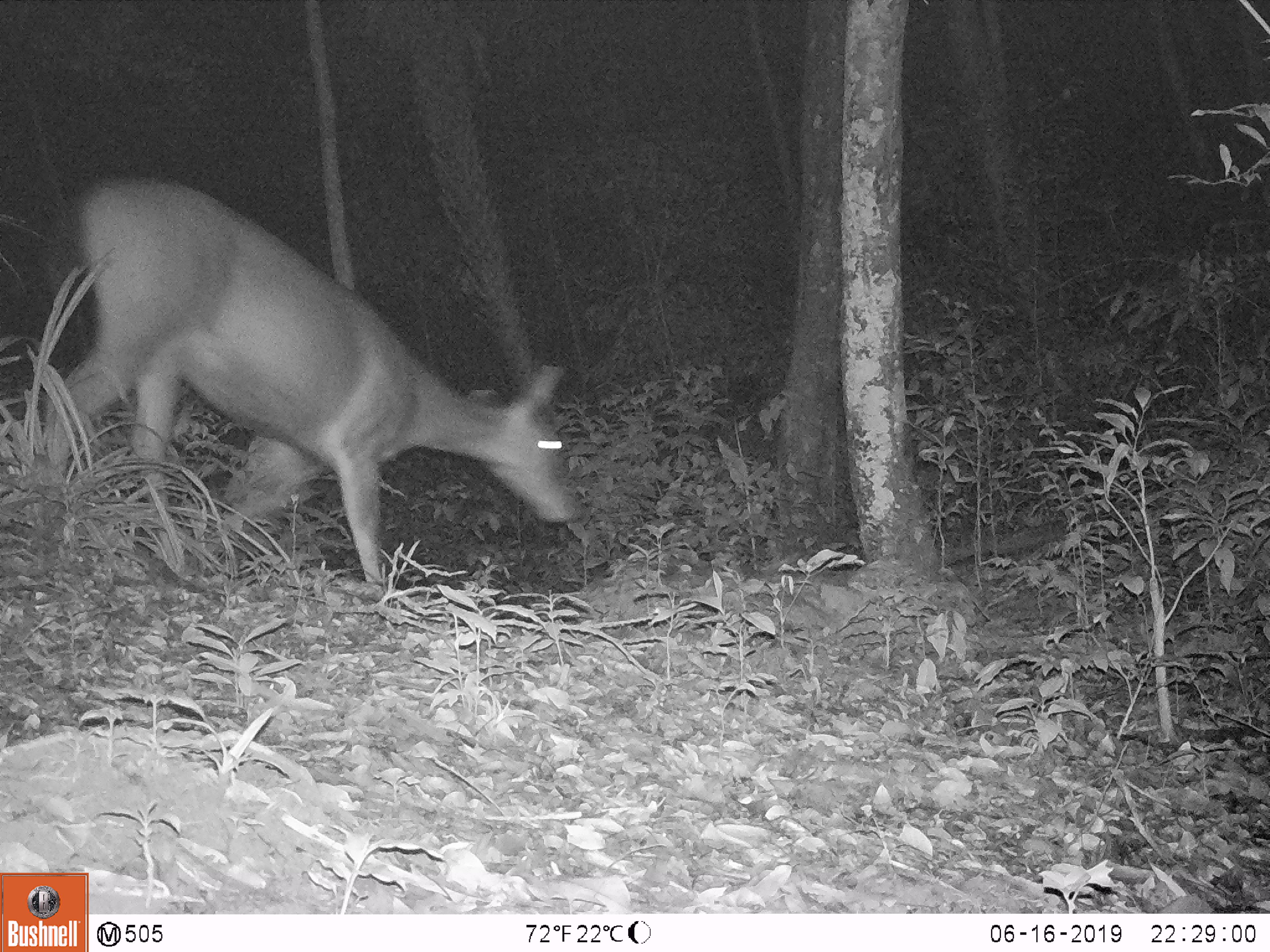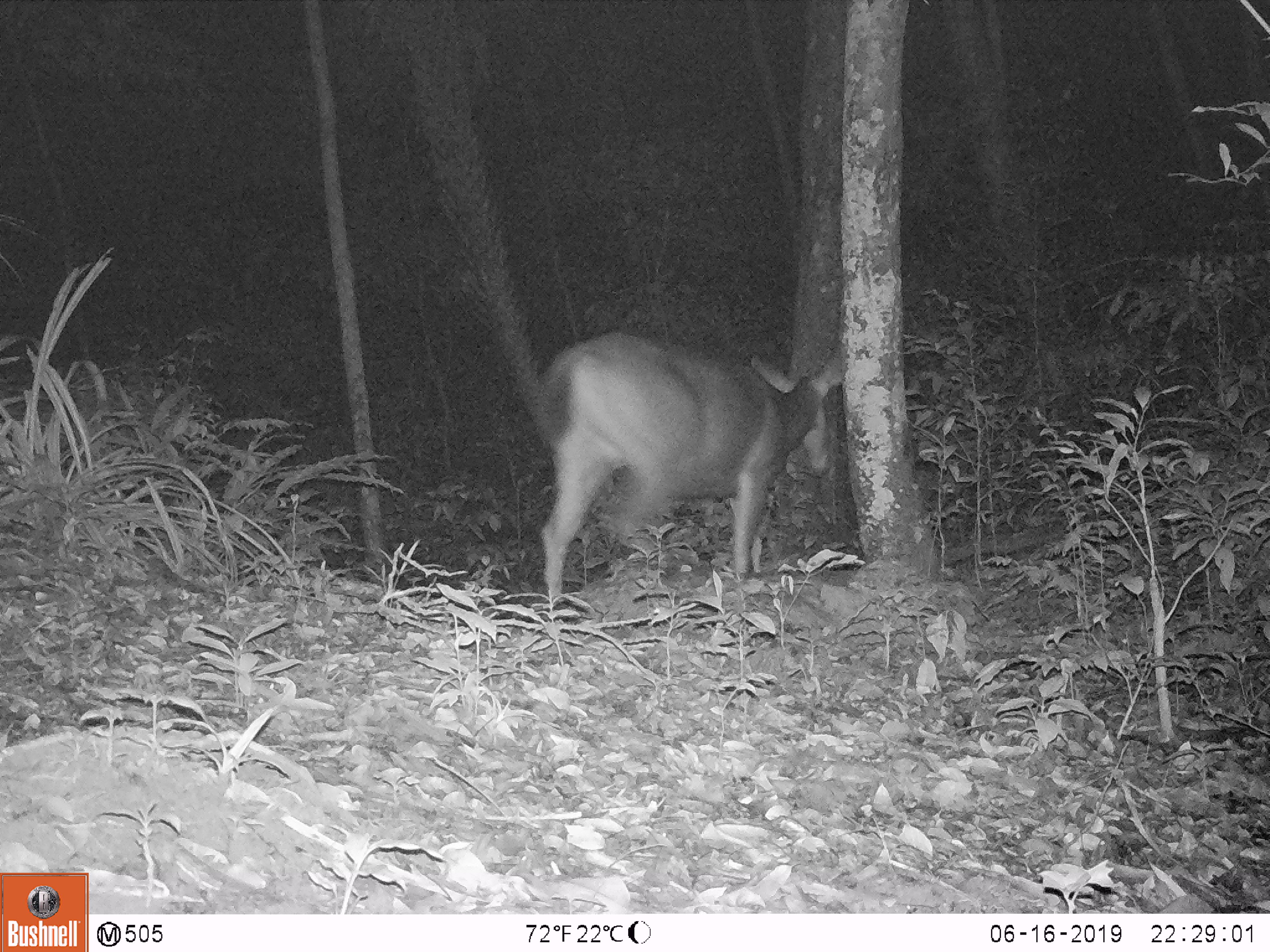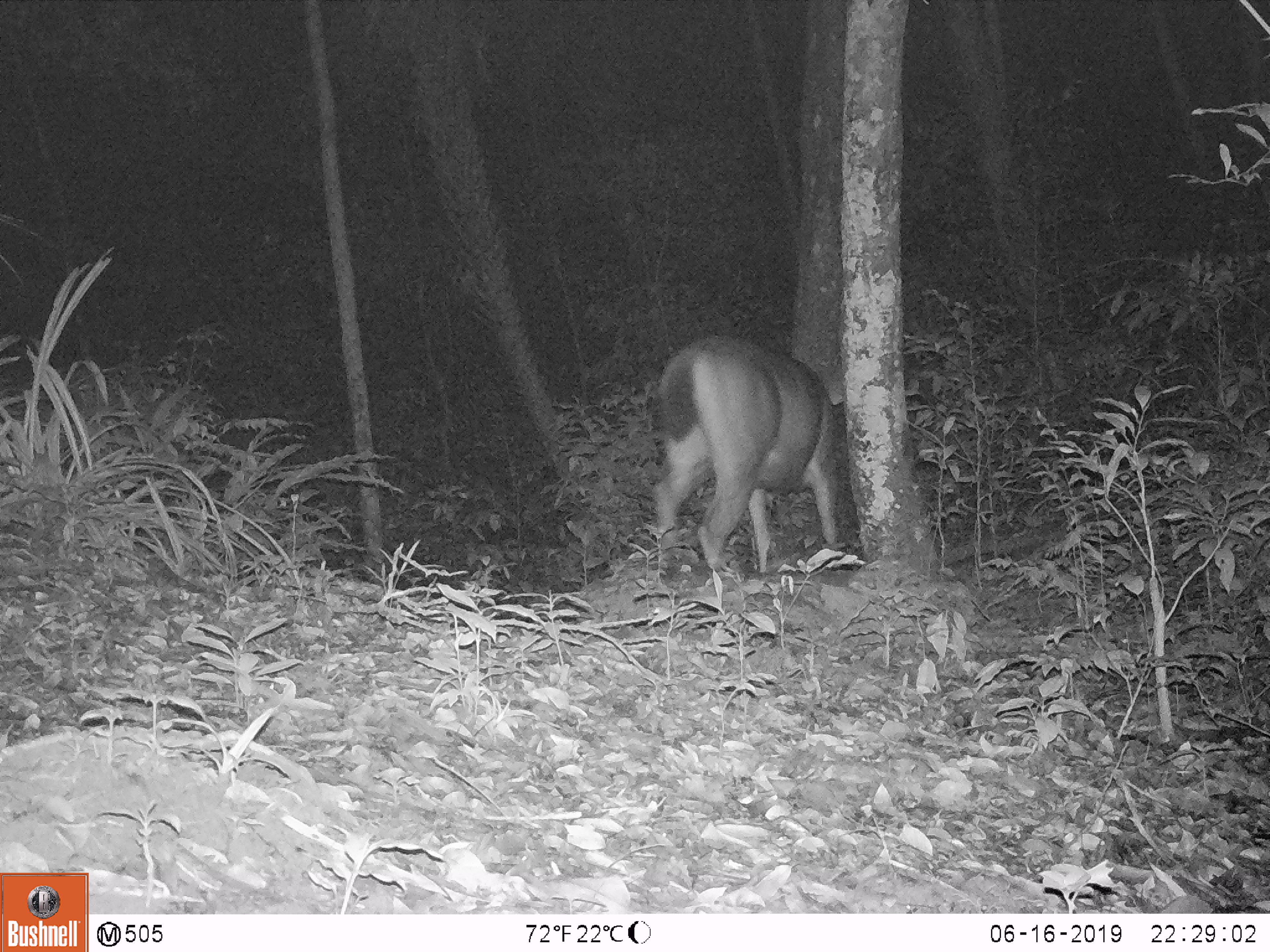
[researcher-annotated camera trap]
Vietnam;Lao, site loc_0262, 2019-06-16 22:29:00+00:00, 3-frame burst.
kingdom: Animalia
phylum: Chordata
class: Mammalia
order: Artiodactyla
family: Cervidae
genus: Rusa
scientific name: Rusa unicolor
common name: sambar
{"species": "sambar (Rusa unicolor)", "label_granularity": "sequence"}